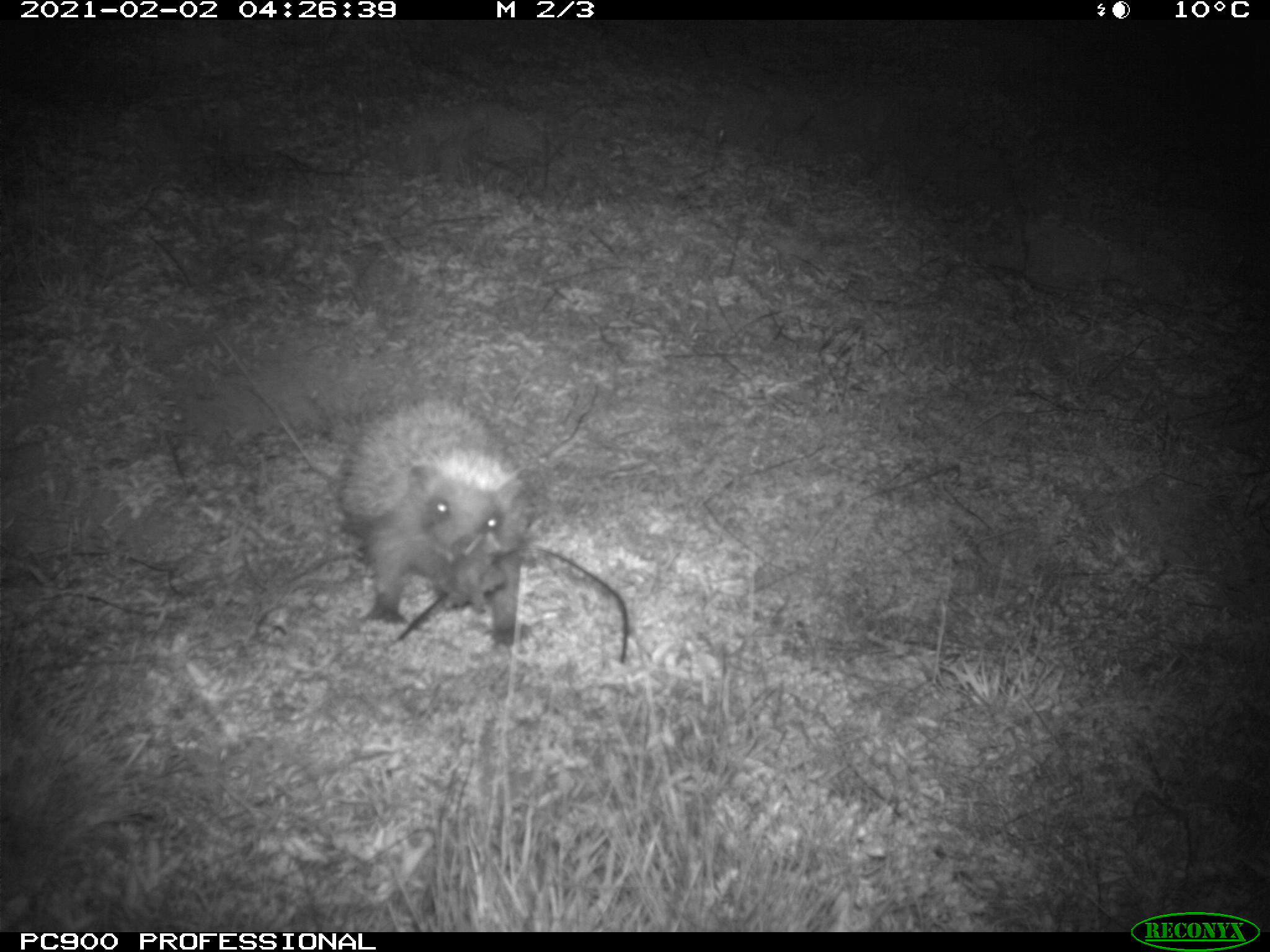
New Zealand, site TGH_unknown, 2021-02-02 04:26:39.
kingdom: Animalia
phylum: Chordata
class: Mammalia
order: Eulipotyphla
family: Erinaceidae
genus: Erinaceus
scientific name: Erinaceus europaeus europaeus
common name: european hedgehog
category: hedgehog